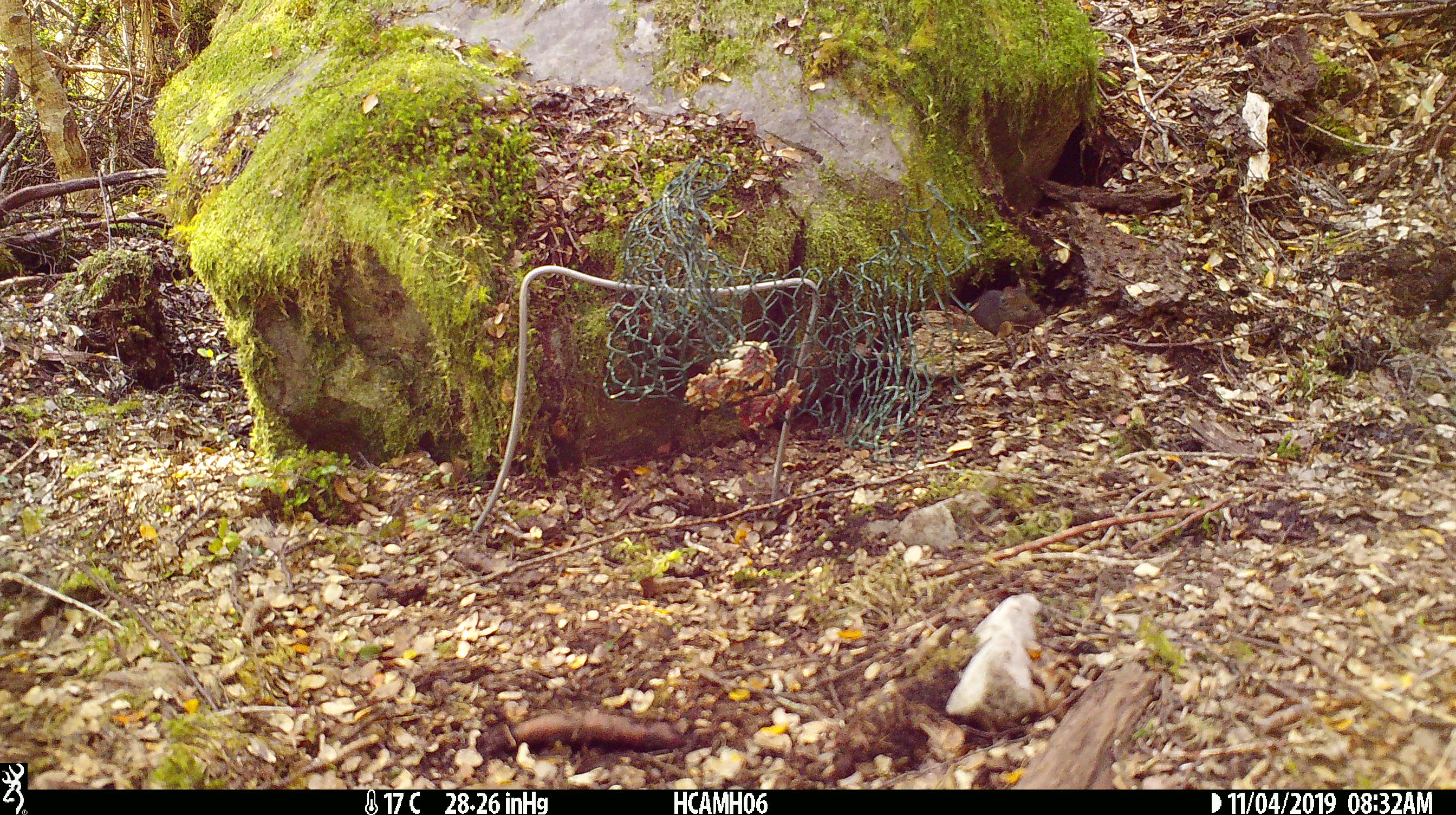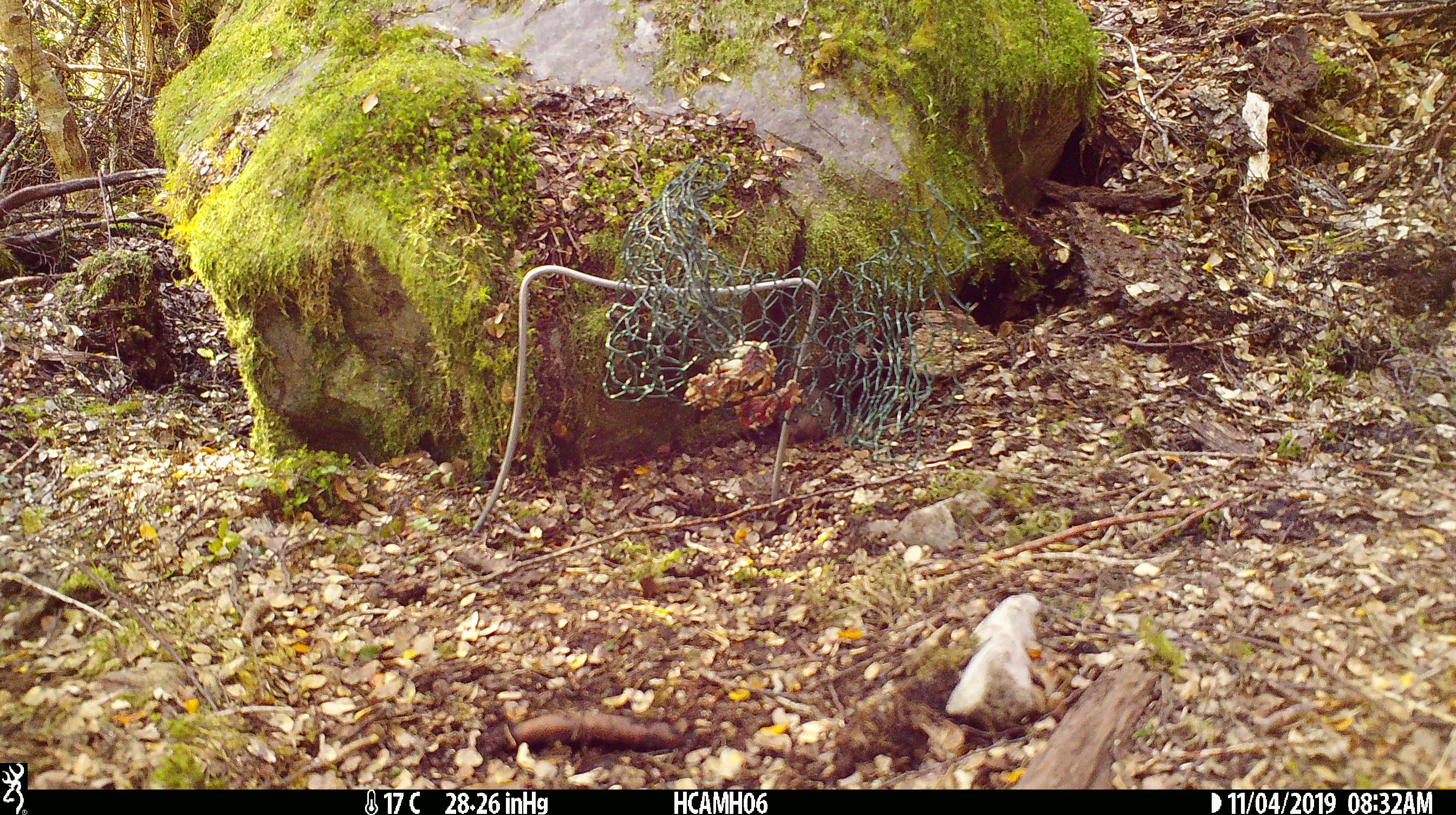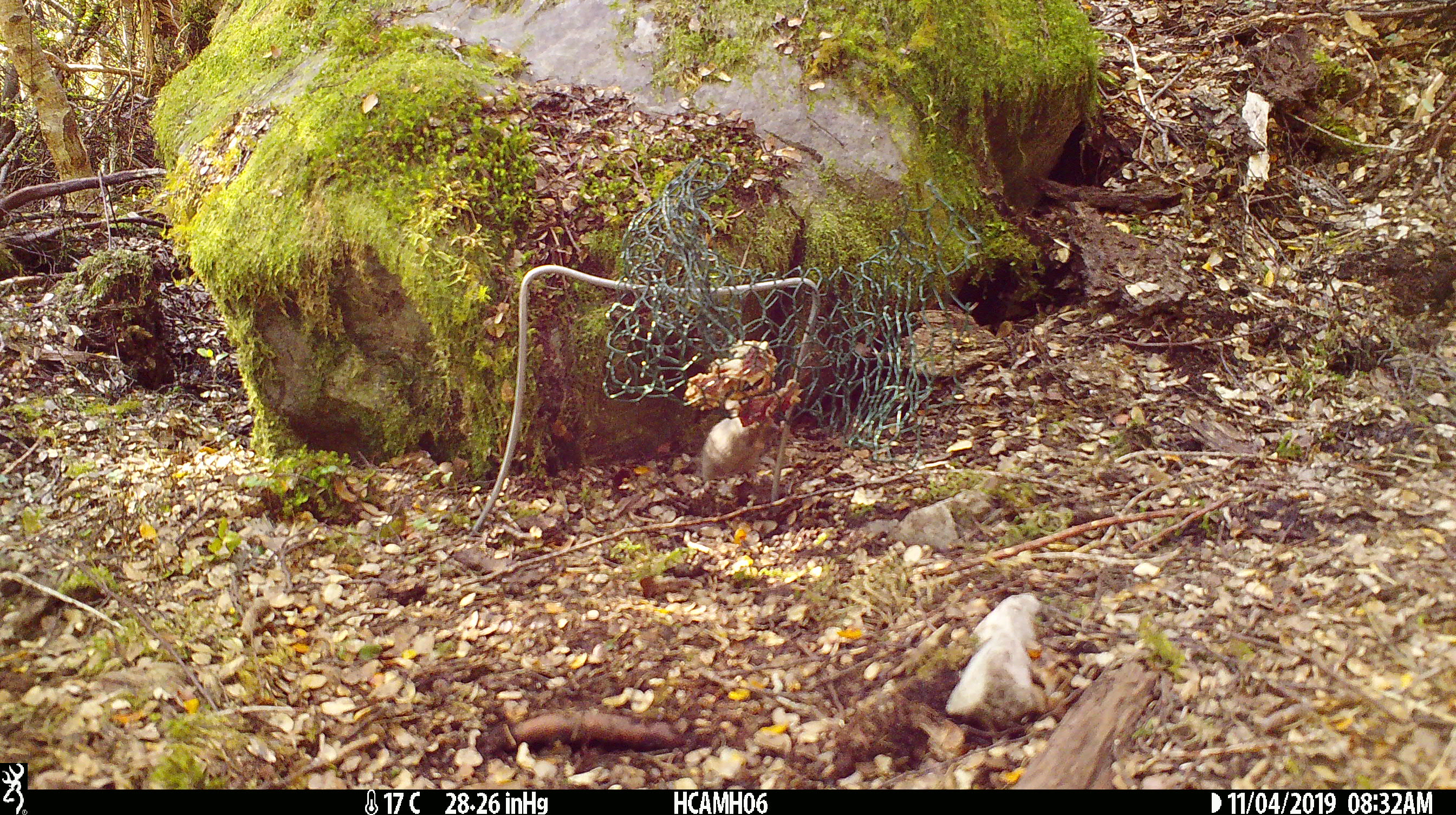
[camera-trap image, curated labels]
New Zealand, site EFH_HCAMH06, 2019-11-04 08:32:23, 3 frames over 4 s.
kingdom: Animalia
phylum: Chordata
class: Mammalia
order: Rodentia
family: Muridae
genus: Mus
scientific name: Mus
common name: mouse